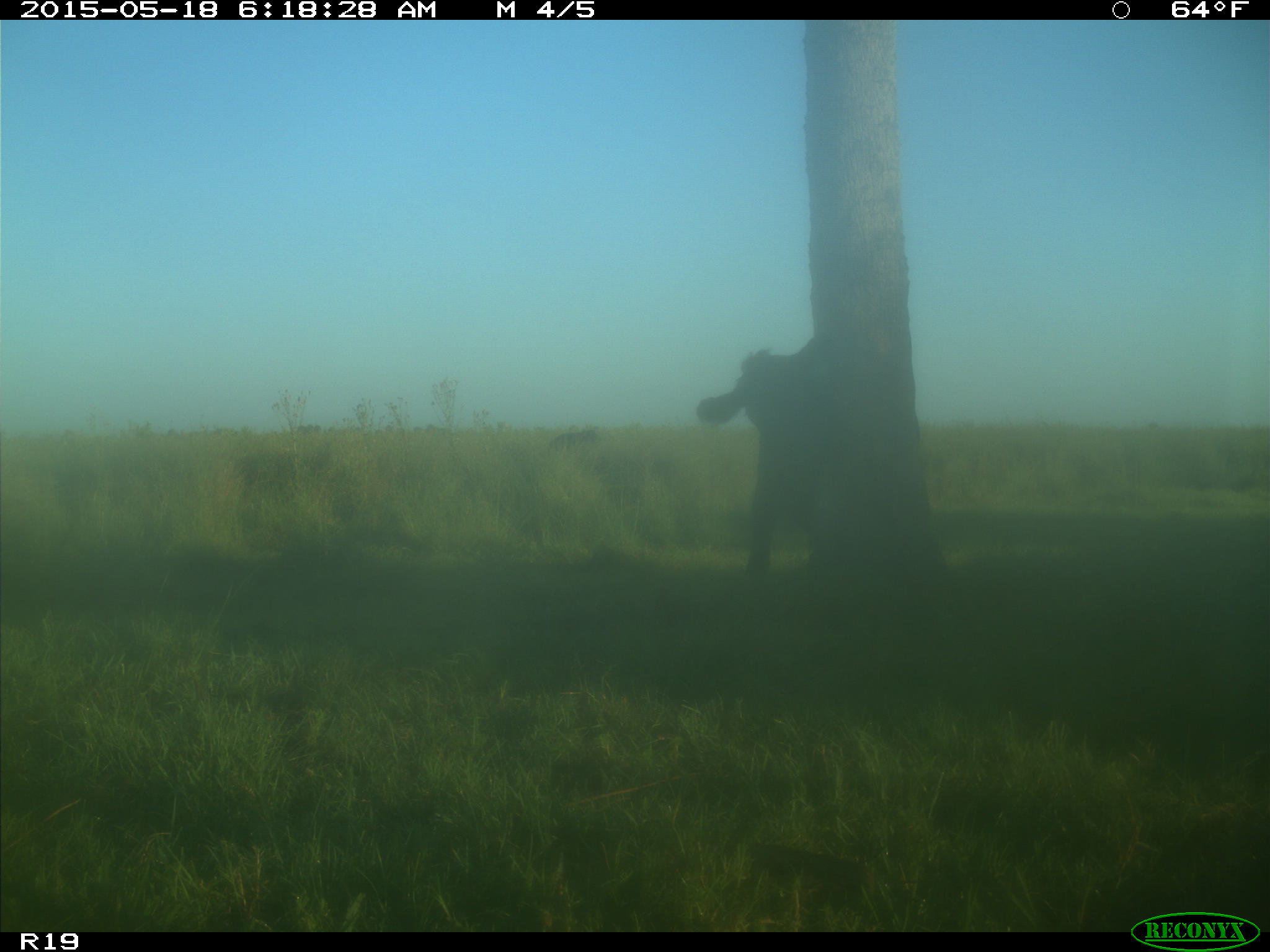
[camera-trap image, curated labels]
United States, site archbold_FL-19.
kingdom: Animalia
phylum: Chordata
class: Mammalia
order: Artiodactyla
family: Bovidae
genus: Bos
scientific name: Bos taurus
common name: domestic cow